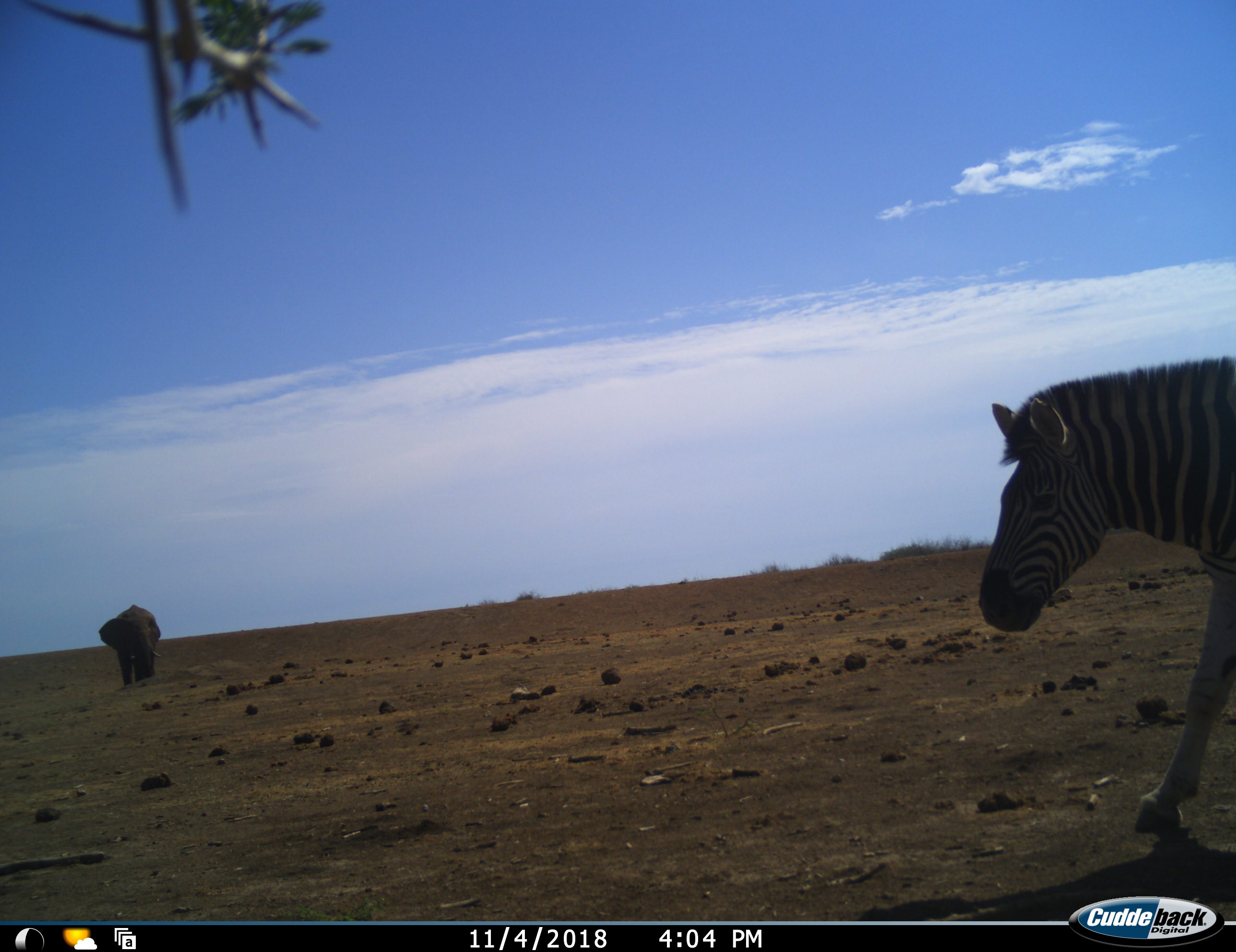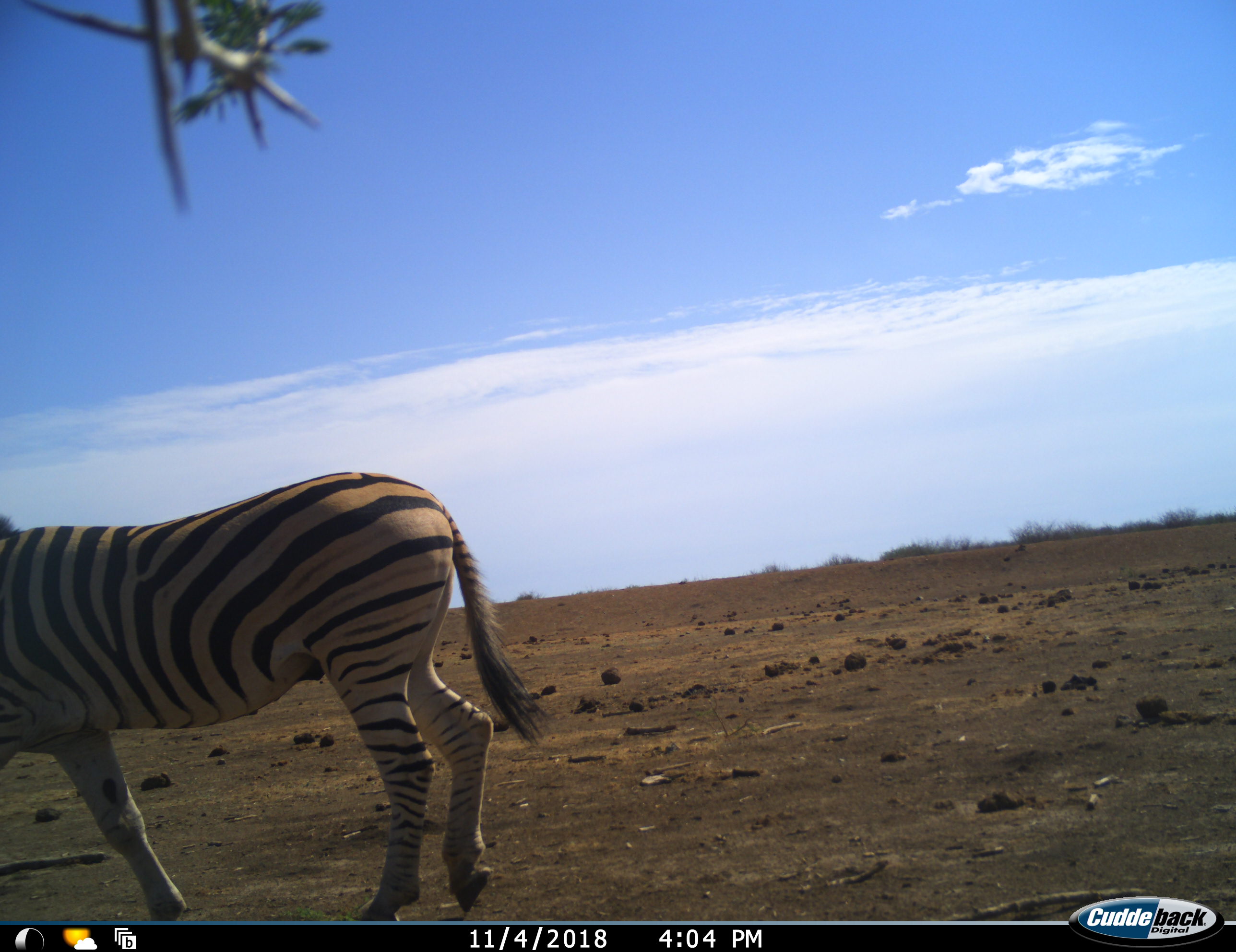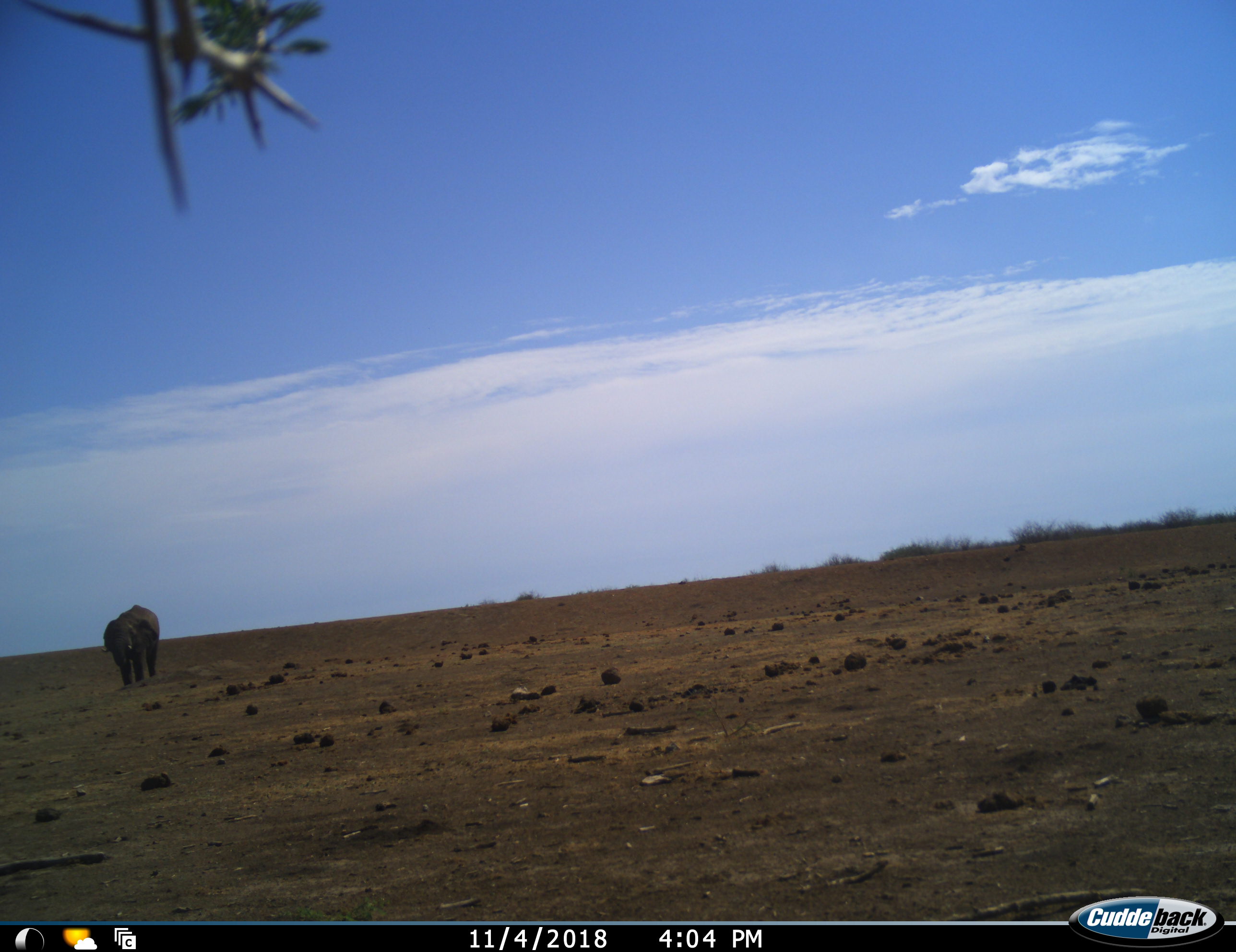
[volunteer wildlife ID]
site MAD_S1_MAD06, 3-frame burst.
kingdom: Animalia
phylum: Chordata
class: Mammalia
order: Proboscidea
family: Elephantidae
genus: Loxodonta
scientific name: Loxodonta africana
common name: african bush elephant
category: elephant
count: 1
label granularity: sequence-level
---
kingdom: Animalia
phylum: Chordata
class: Mammalia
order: Perissodactyla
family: Equidae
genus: Equus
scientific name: Equus quagga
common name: plains zebra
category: zebraplains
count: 1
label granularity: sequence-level